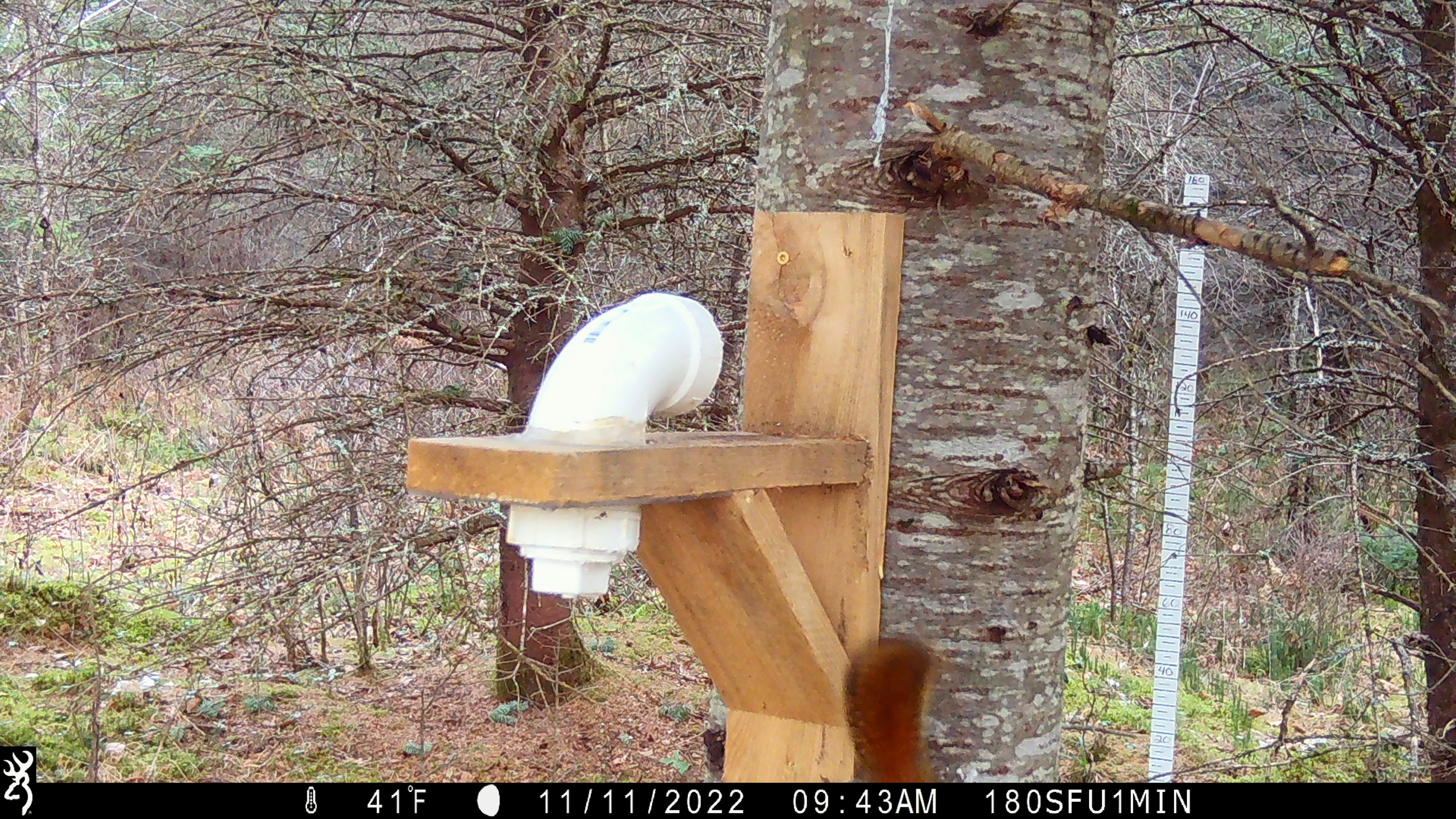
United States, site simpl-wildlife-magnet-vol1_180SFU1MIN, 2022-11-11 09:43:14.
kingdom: Animalia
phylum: Chordata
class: Mammalia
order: Rodentia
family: Sciuridae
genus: Tamiasciurus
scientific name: Tamiasciurus hudsonicus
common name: red squirrel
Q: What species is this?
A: Red squirrel (Tamiasciurus hudsonicus).